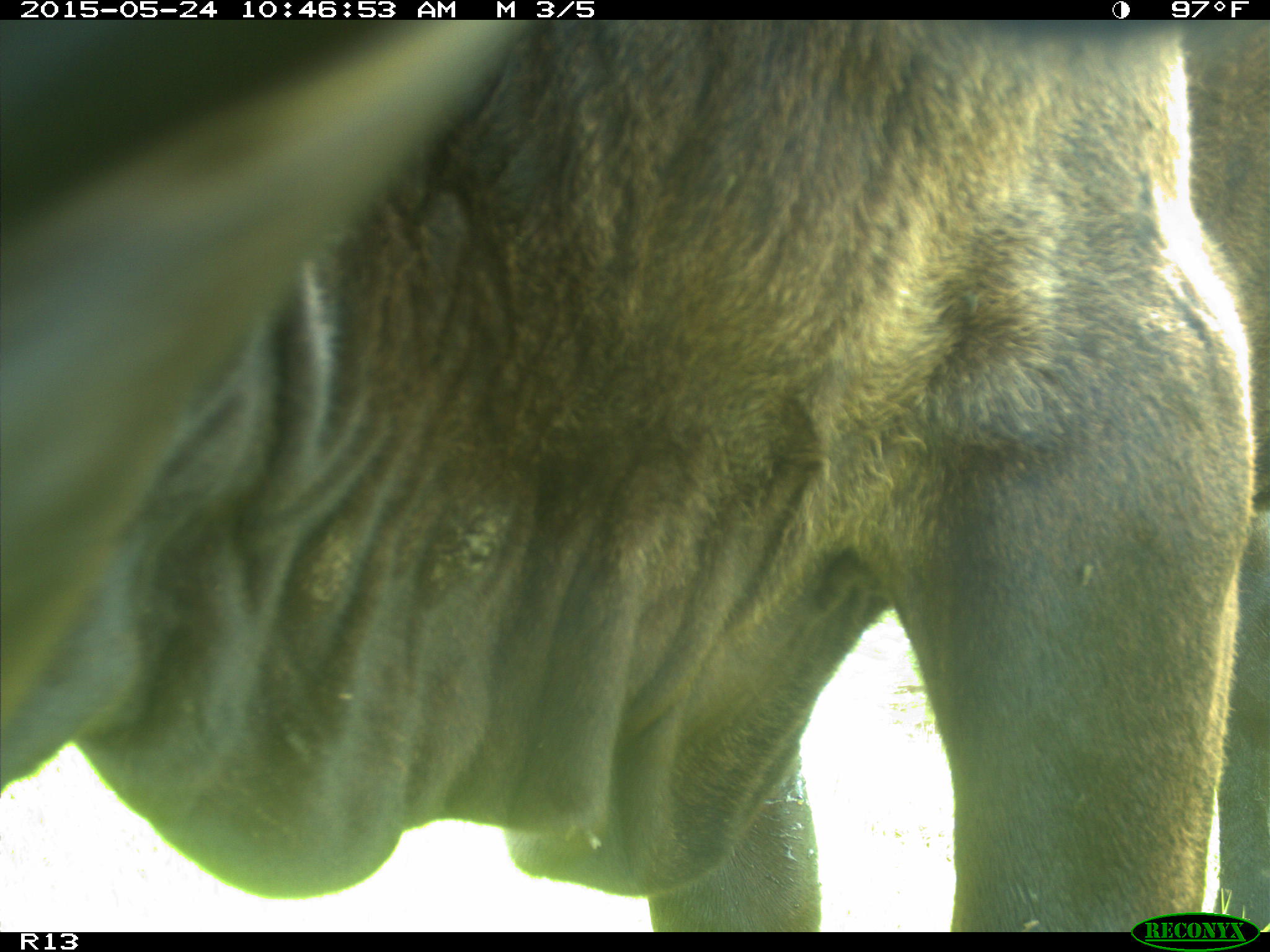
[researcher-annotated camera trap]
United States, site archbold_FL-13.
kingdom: Animalia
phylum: Chordata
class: Mammalia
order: Artiodactyla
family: Bovidae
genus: Bos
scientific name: Bos taurus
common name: domestic cow